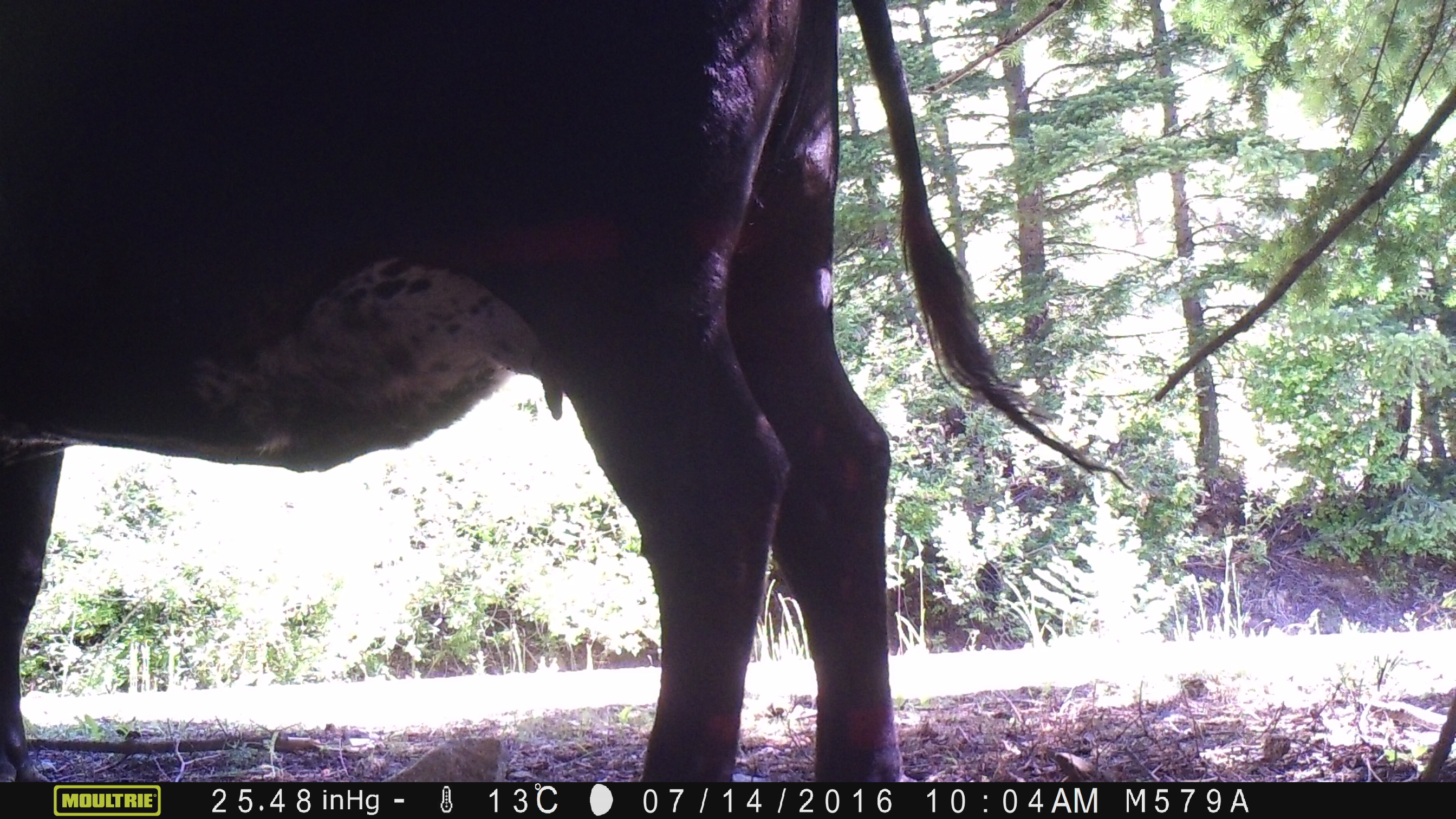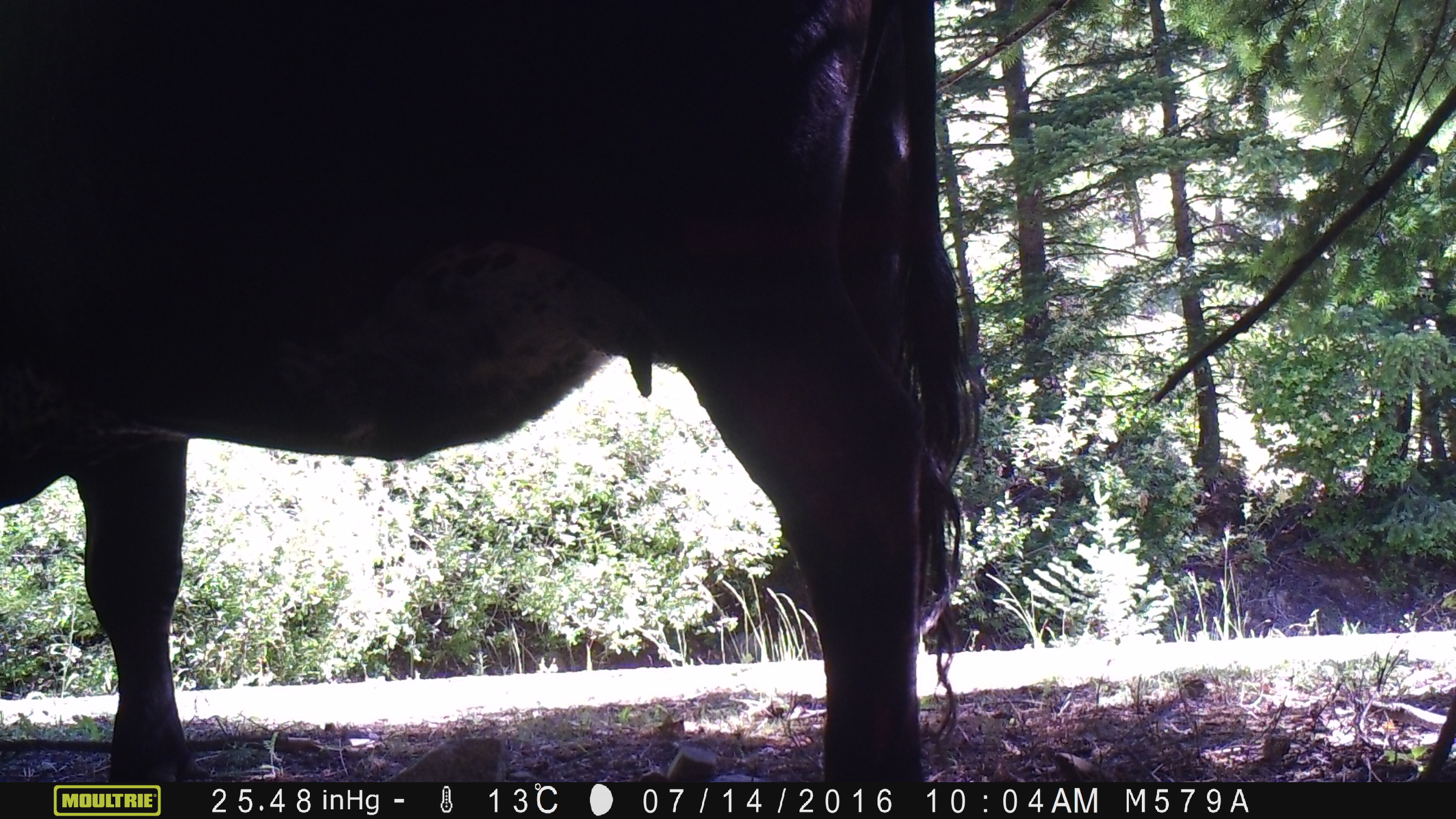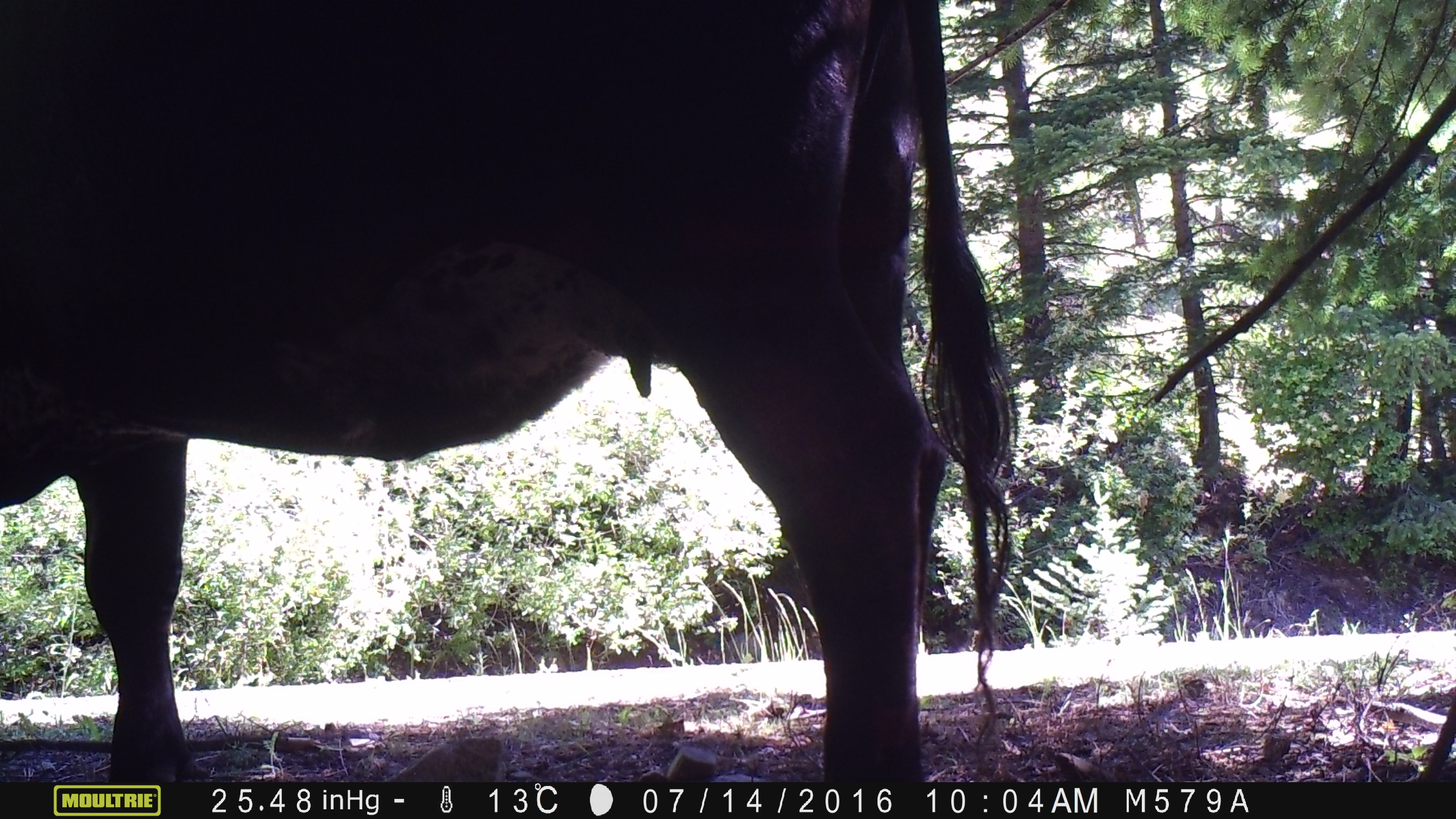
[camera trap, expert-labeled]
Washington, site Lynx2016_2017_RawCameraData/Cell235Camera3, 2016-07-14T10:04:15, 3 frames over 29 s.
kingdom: Animalia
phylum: Chordata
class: Mammalia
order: Artiodactyla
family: Bovidae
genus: Bos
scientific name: Bos taurus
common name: domestic cattle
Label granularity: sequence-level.